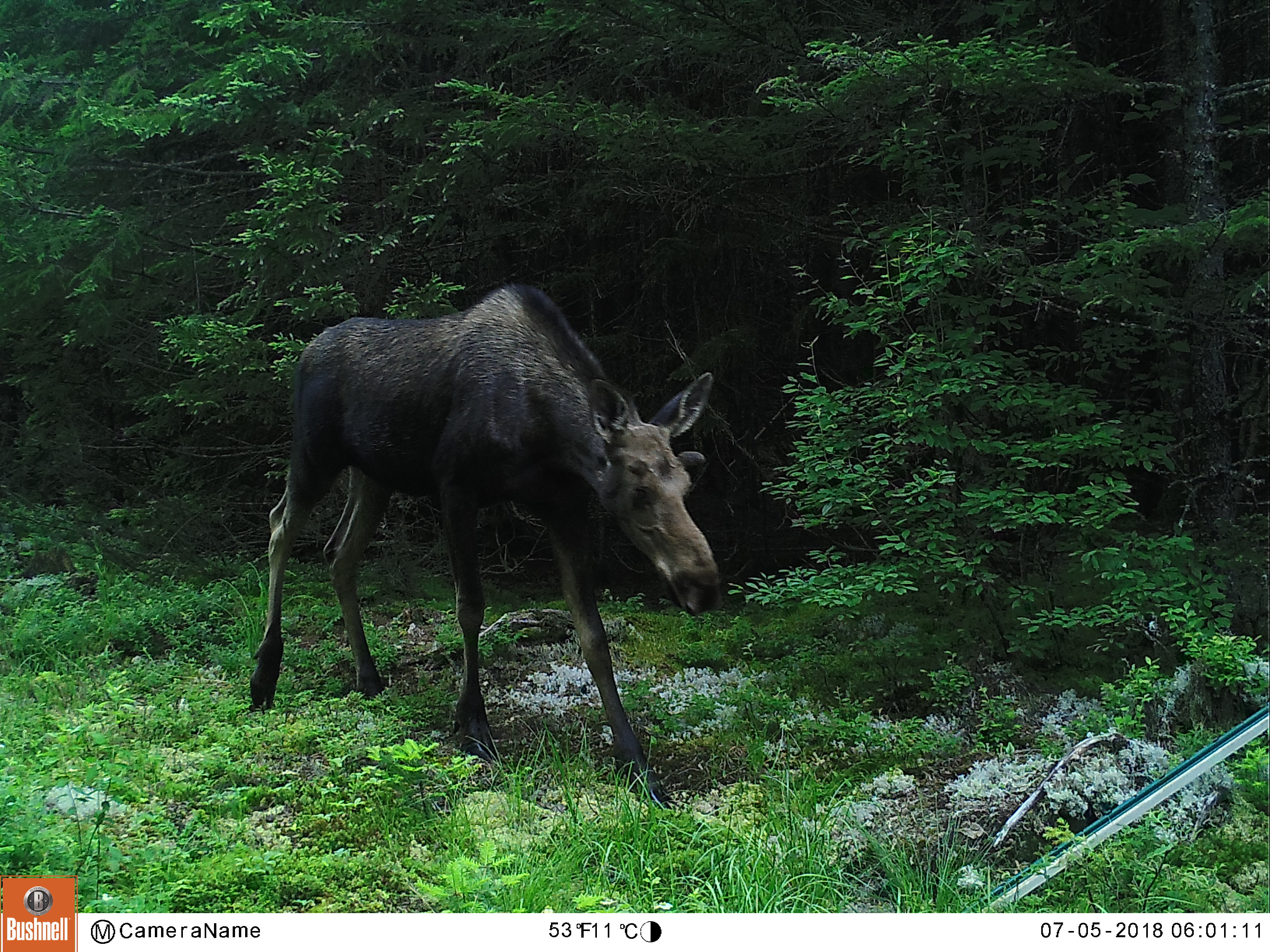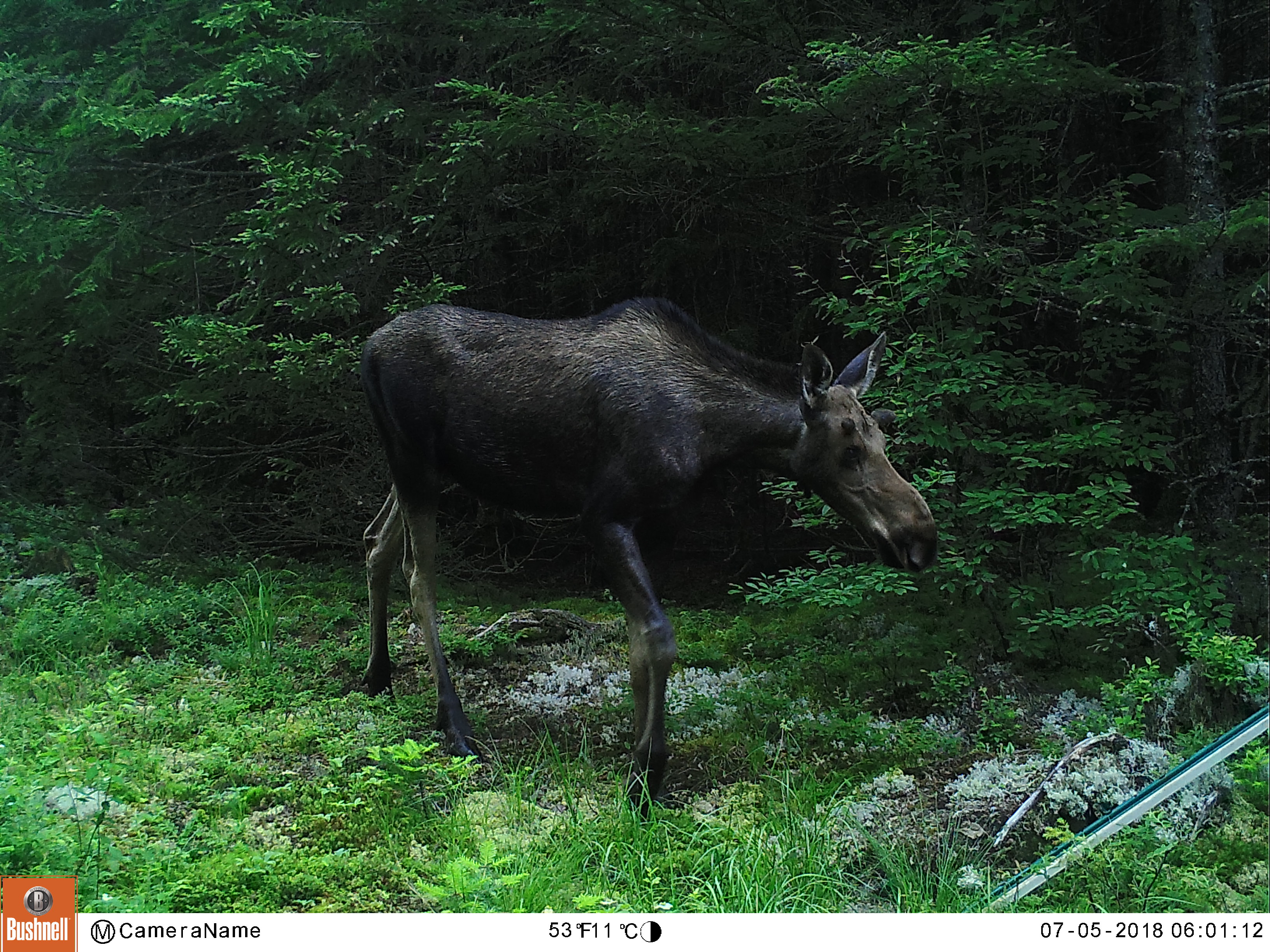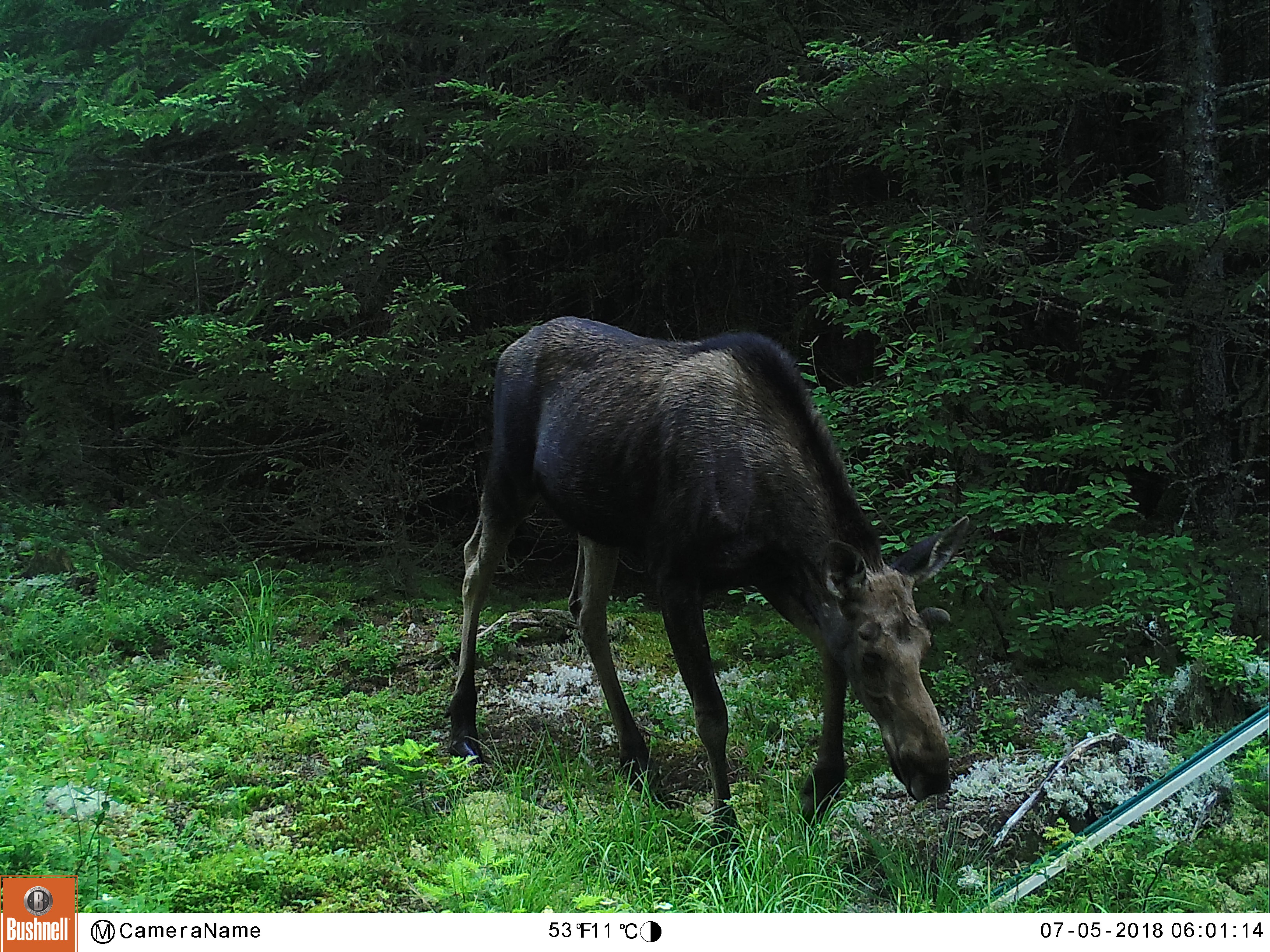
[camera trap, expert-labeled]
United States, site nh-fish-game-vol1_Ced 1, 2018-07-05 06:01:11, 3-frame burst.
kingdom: Animalia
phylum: Chordata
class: Mammalia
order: Artiodactyla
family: Cervidae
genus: Alces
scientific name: Alces alces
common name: moose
Moose (Alces alces).